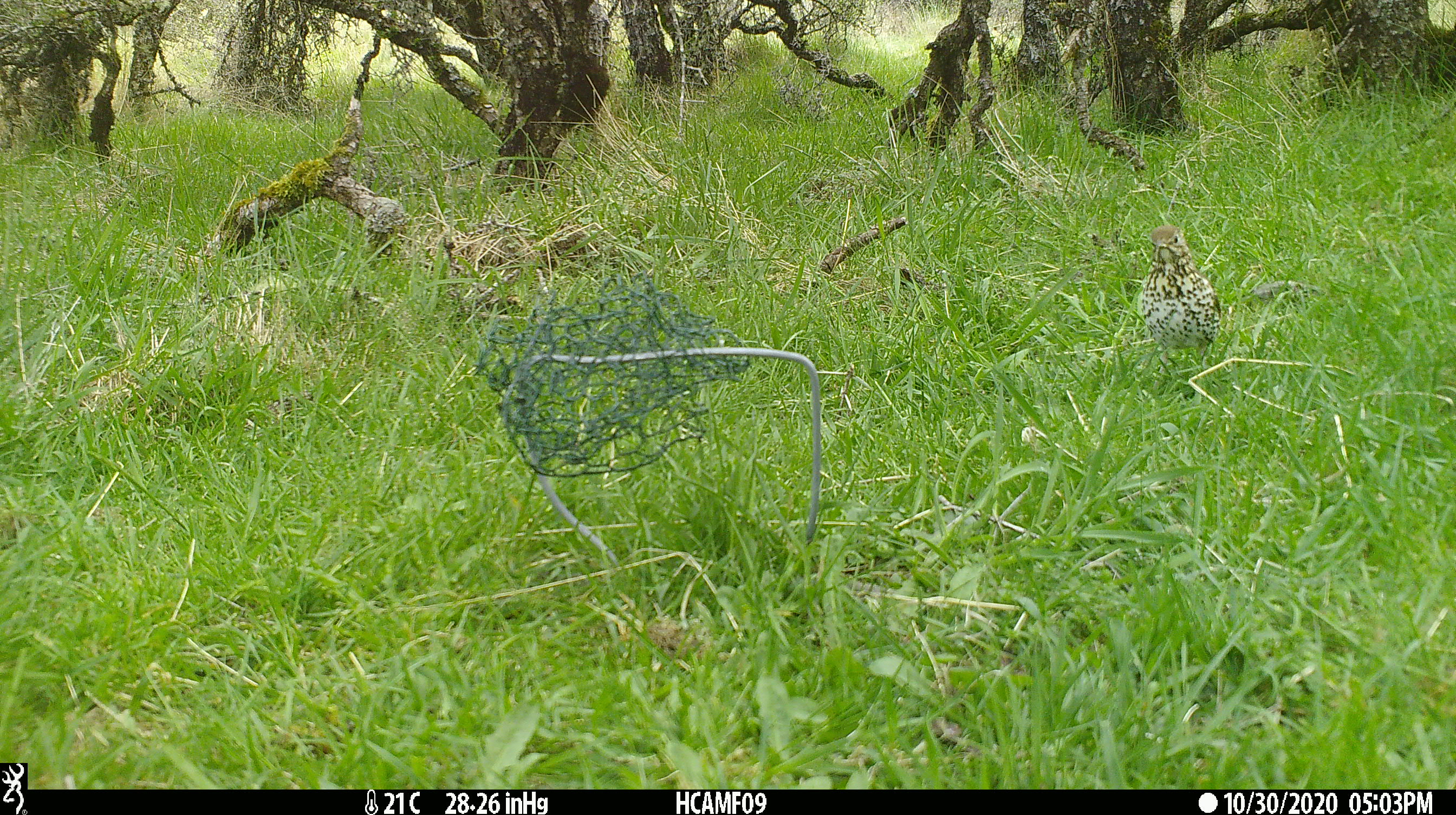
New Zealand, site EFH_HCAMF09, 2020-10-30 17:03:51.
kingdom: Animalia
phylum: Chordata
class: Aves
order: Passeriformes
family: Turdidae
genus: Turdus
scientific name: Turdus philomelos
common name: song thrush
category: thrush